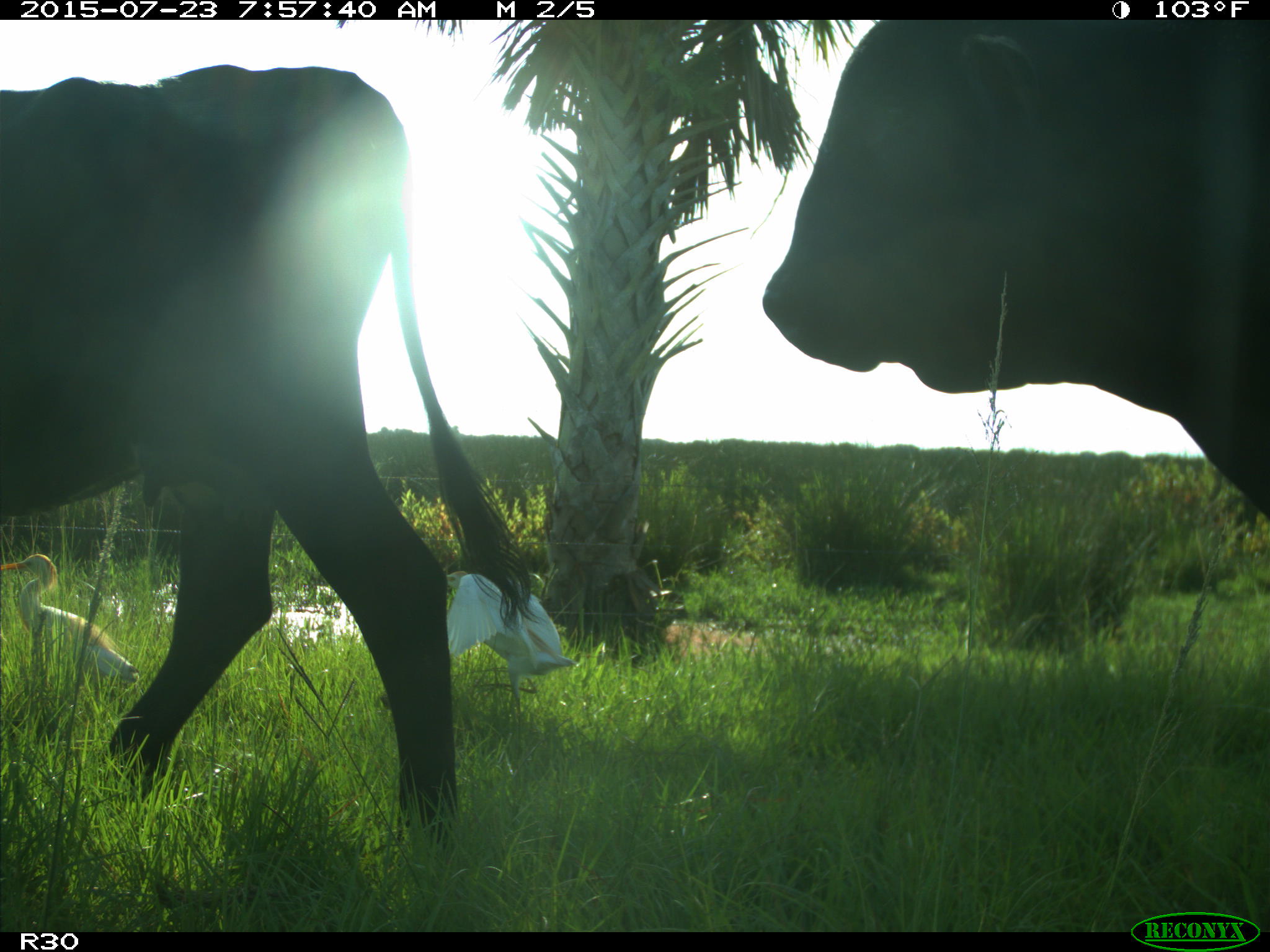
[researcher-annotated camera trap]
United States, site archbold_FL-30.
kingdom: Animalia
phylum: Chordata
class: Mammalia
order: Artiodactyla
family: Bovidae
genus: Bos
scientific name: Bos taurus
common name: domestic cow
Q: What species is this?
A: Bos taurus (domestic cow).